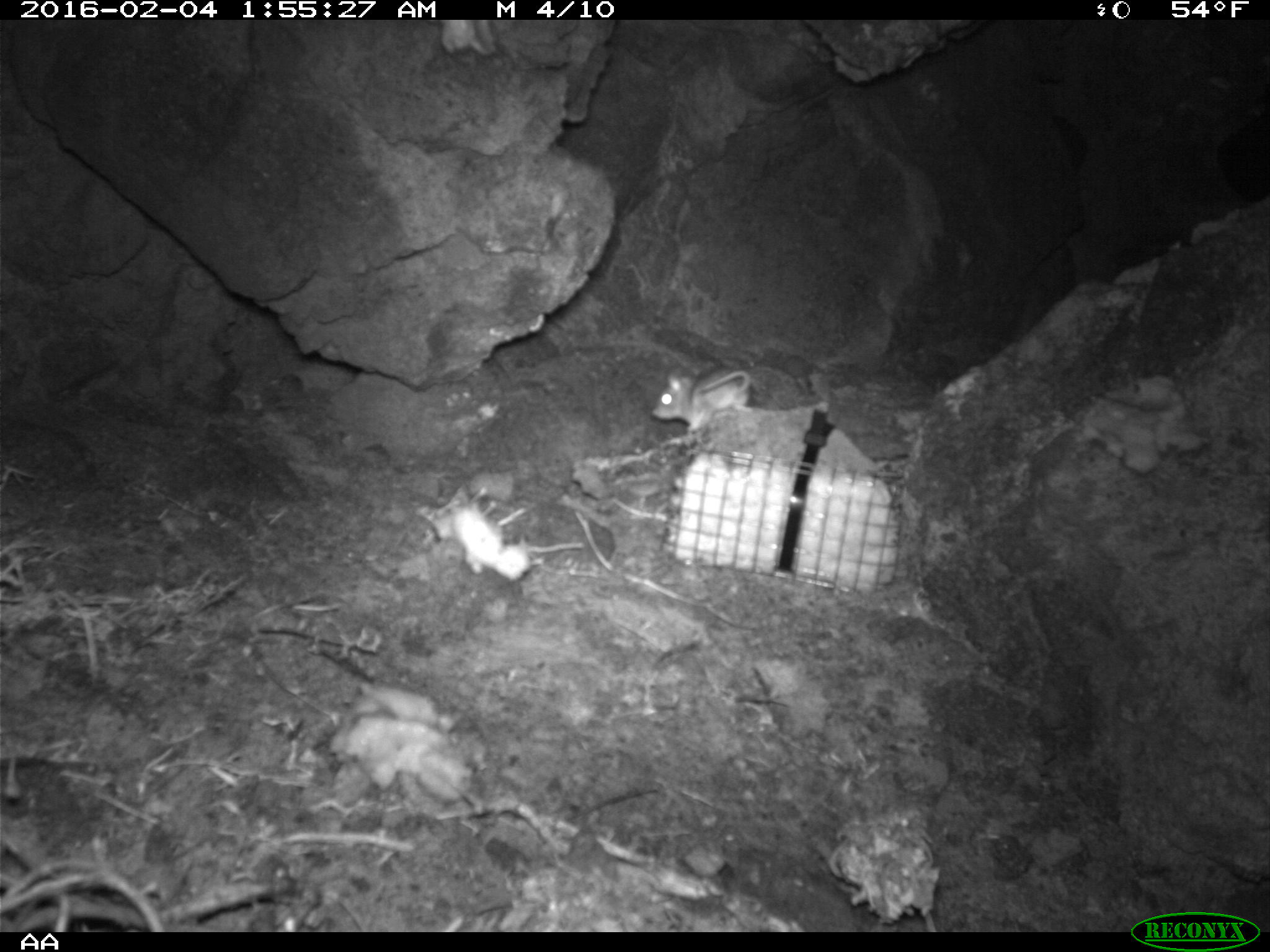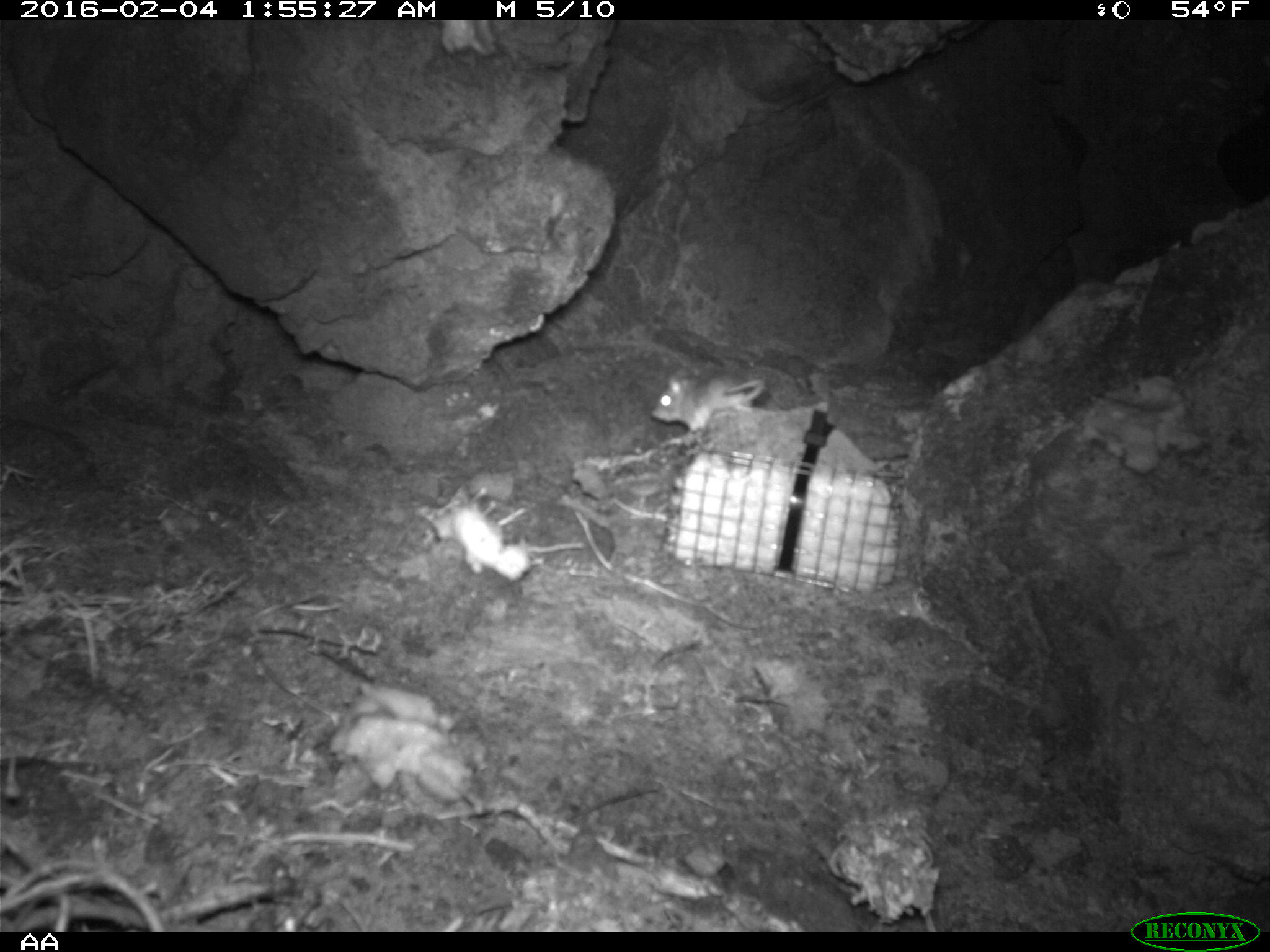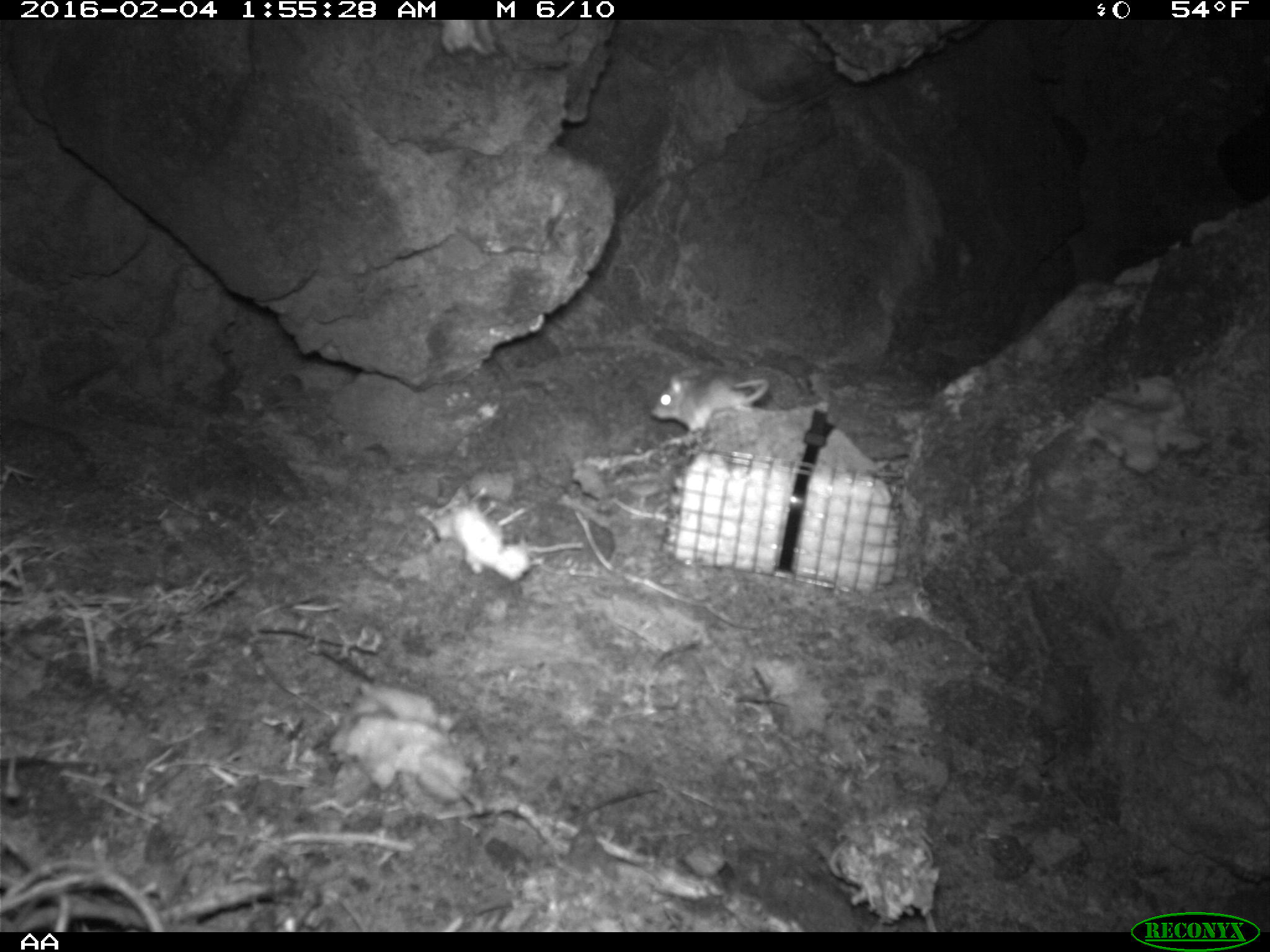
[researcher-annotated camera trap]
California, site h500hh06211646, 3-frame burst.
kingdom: Animalia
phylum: Chordata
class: Mammalia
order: Rodentia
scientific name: Rodentia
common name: rodent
Rodent (Rodentia).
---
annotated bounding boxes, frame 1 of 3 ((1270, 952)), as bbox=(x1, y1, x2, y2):
rodent: bbox=(652, 368, 757, 432)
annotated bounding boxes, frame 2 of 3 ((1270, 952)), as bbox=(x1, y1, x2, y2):
rodent: bbox=(650, 369, 763, 434)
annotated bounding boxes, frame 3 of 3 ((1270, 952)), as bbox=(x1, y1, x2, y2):
rodent: bbox=(651, 373, 771, 433)